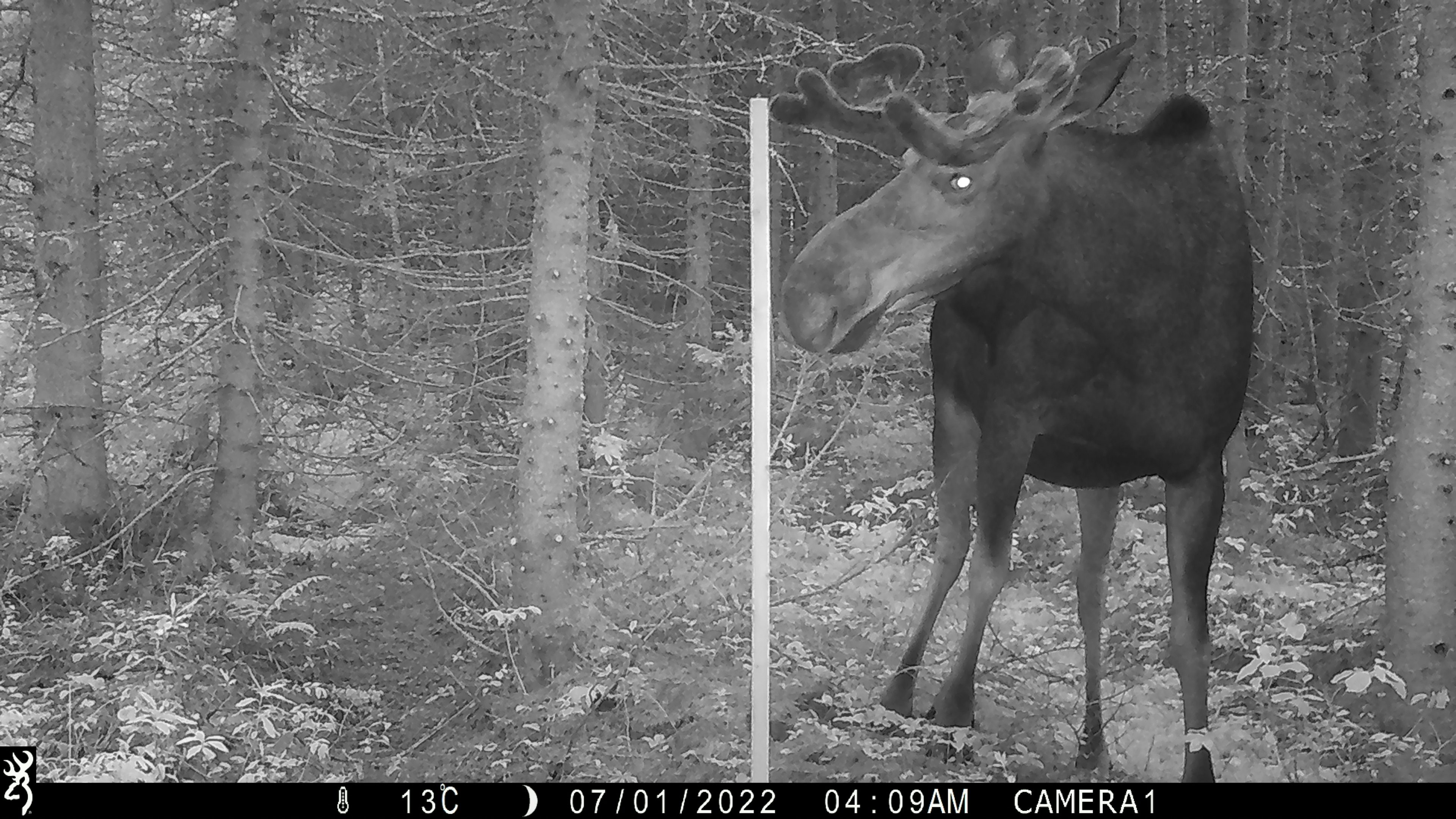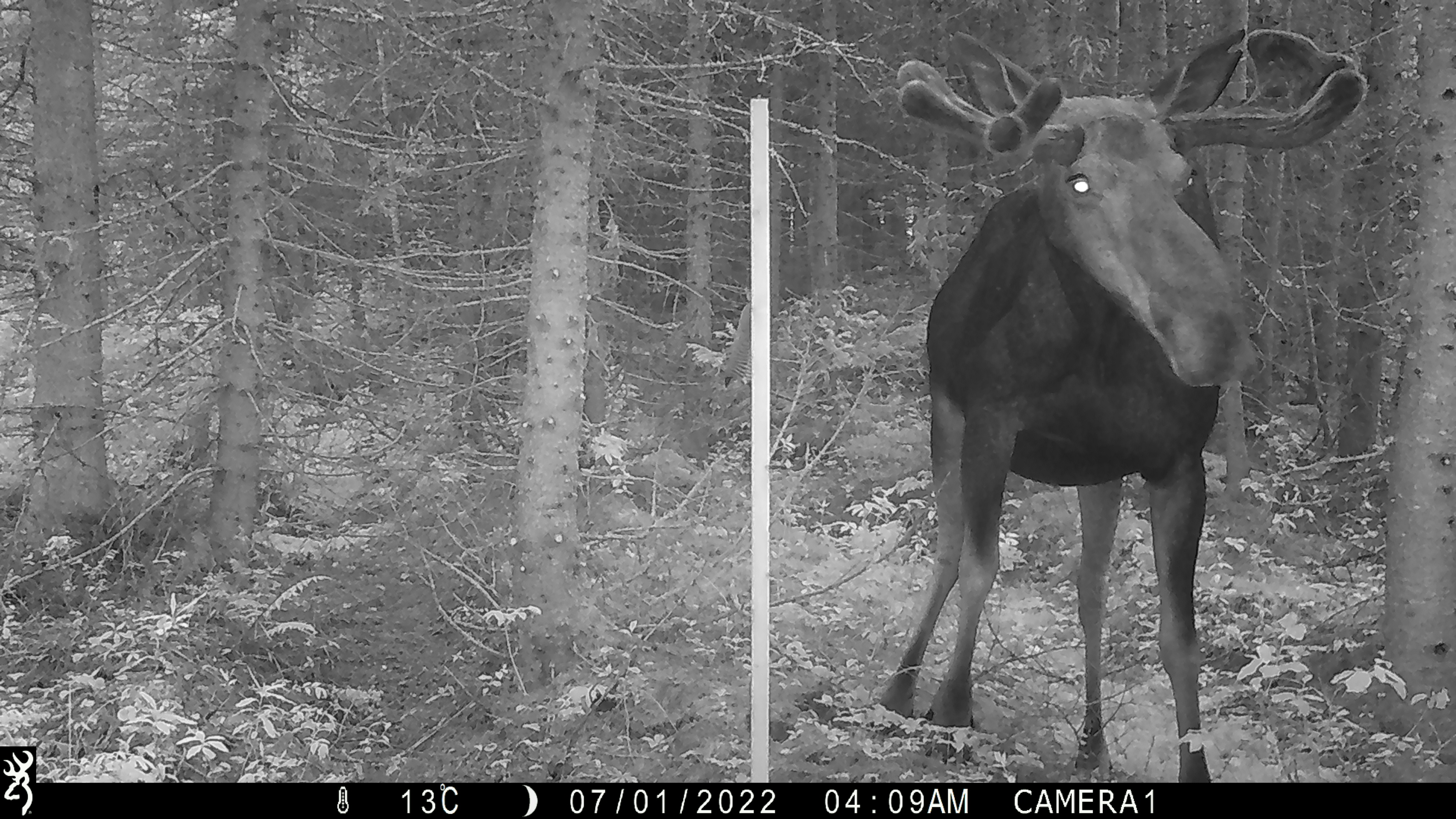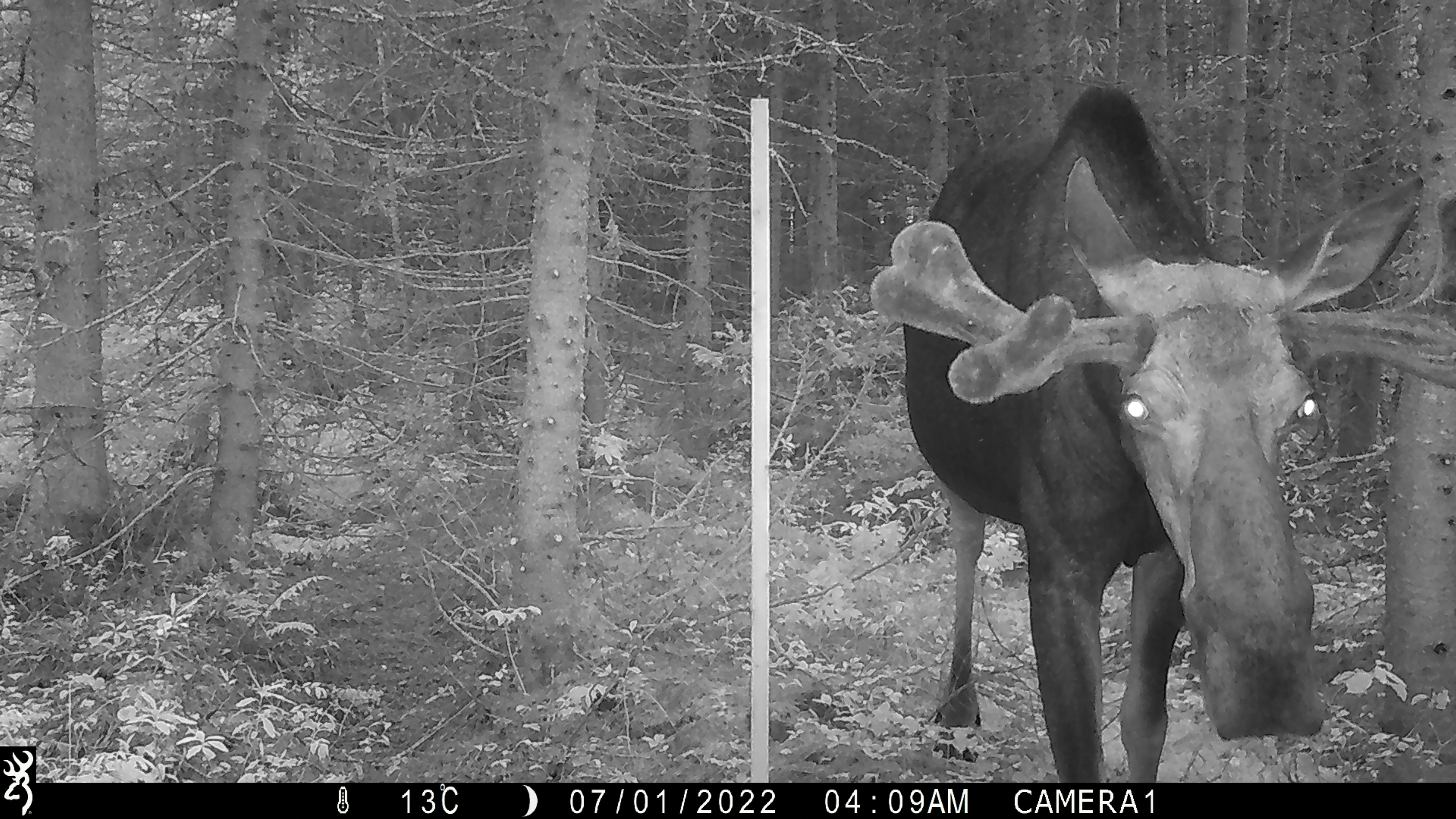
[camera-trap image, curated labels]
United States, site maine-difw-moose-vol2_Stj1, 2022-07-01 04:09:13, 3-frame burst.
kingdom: Animalia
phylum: Chordata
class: Mammalia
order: Artiodactyla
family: Cervidae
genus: Alces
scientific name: Alces alces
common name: moose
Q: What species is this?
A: Moose (Alces alces).